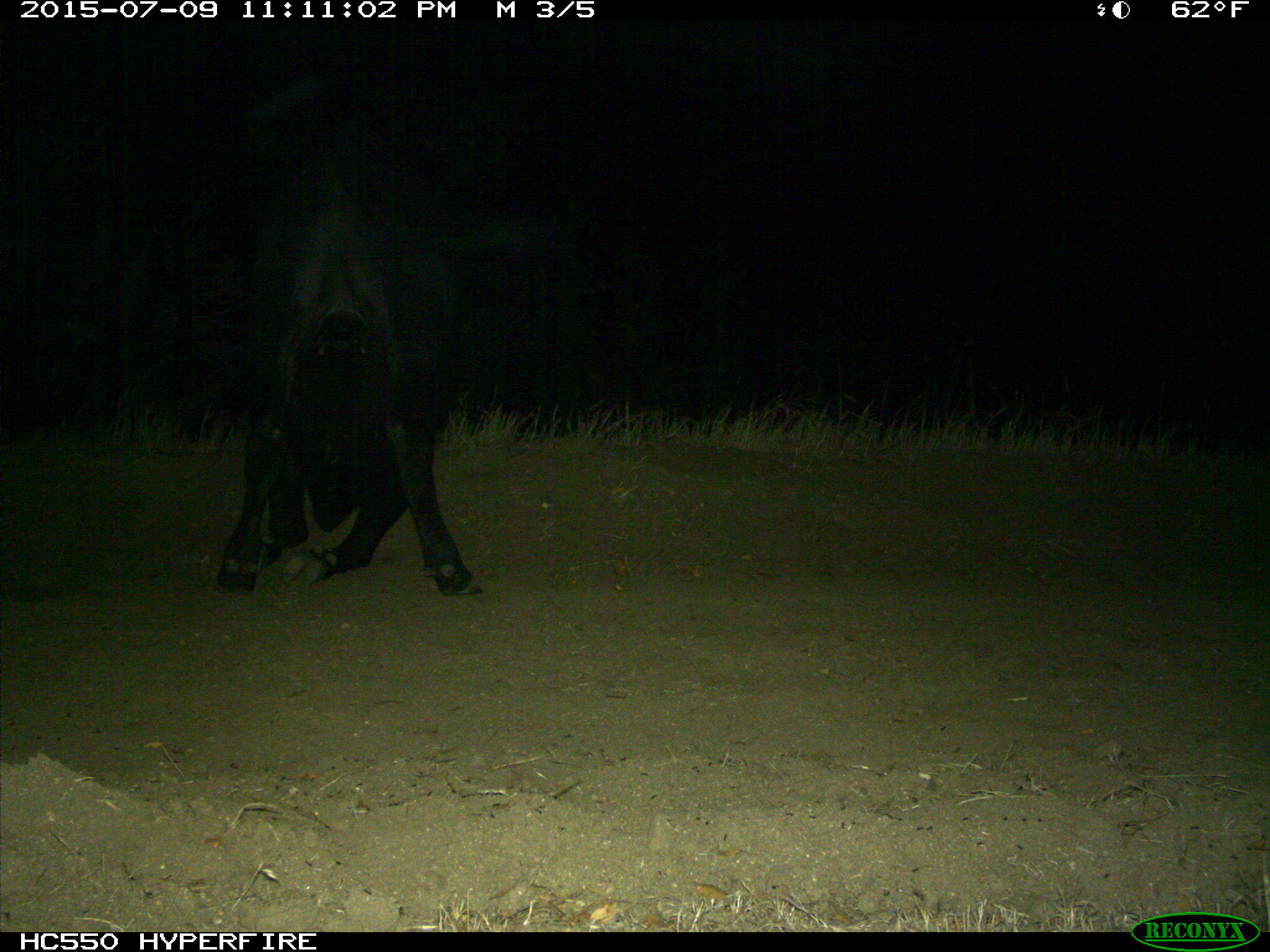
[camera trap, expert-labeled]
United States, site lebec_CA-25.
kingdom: Animalia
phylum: Chordata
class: Mammalia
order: Artiodactyla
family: Bovidae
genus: Bos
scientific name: Bos taurus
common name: domestic cow